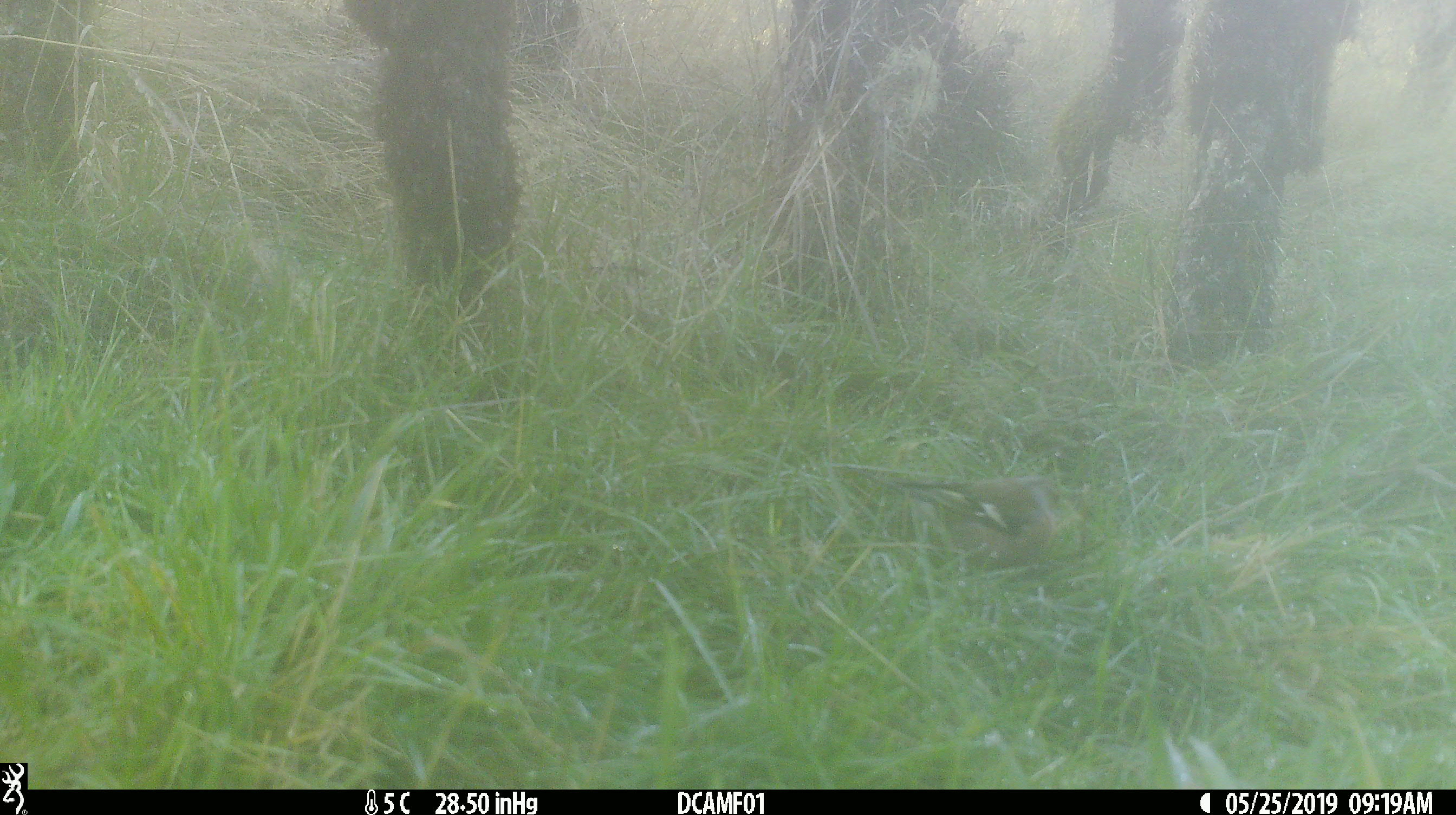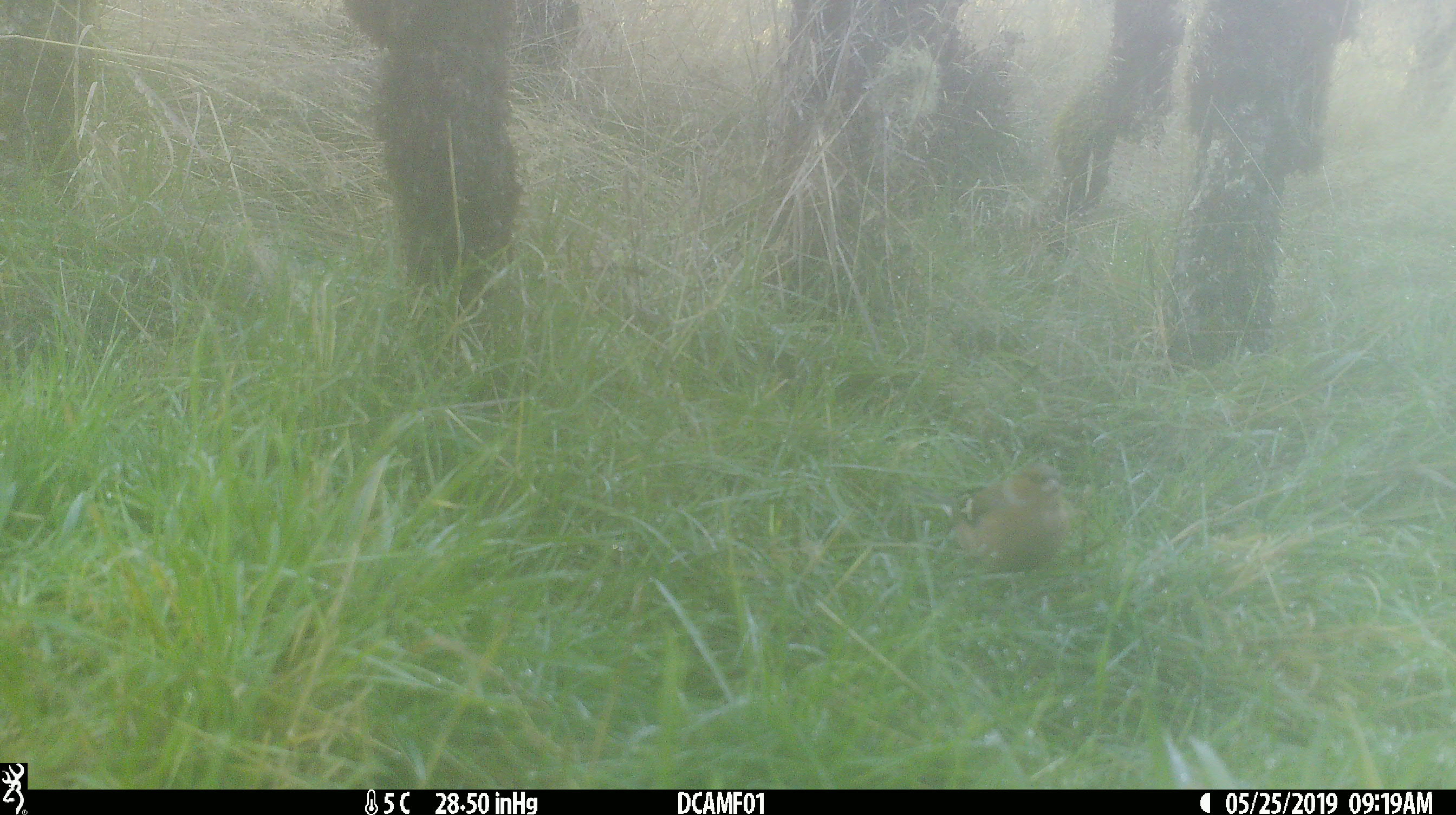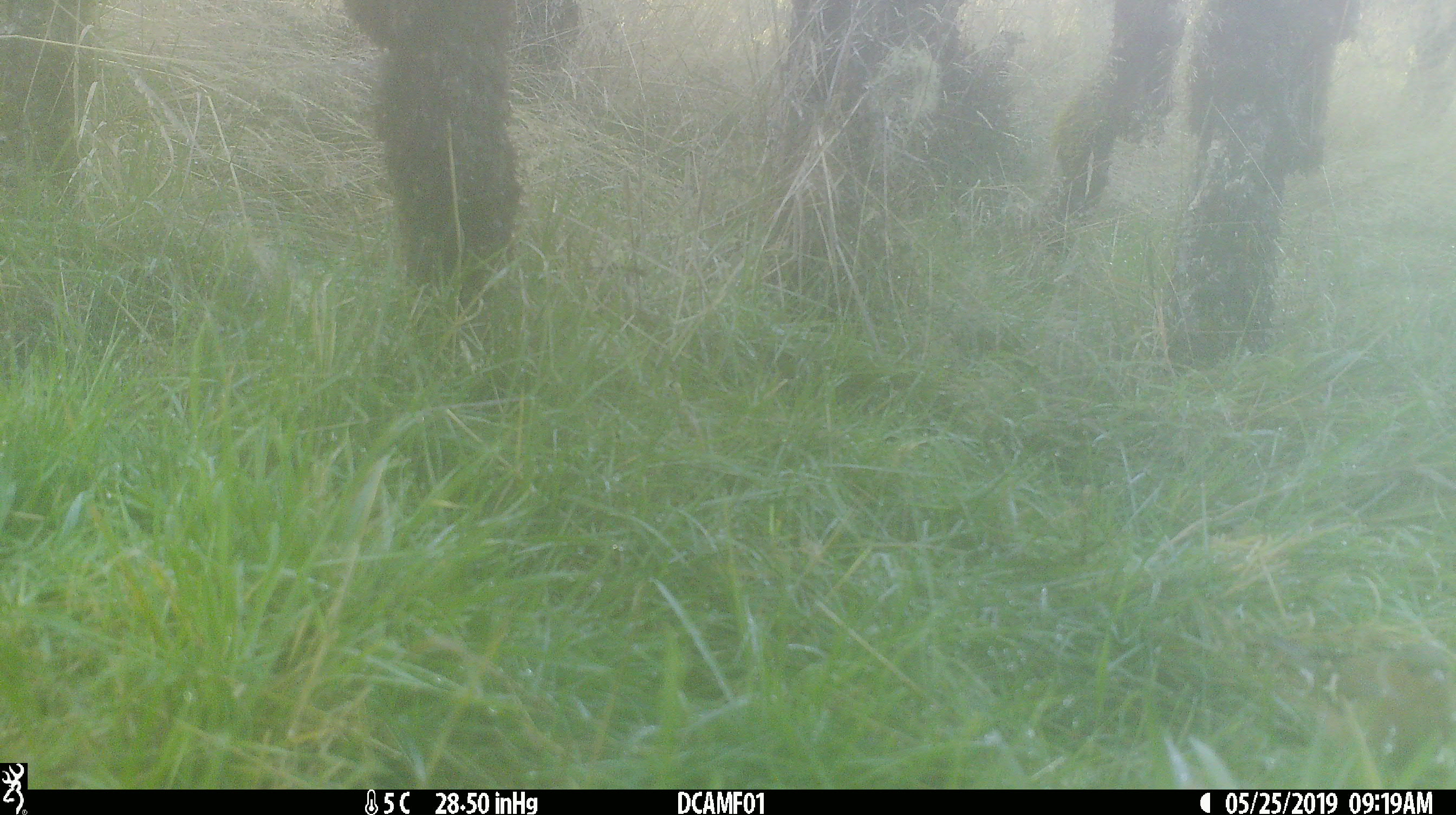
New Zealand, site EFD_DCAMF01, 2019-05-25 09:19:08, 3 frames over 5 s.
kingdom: Animalia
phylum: Chordata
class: Aves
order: Passeriformes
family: Fringillidae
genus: Fringilla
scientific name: Fringilla coelebs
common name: common chaffinch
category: chaffinch